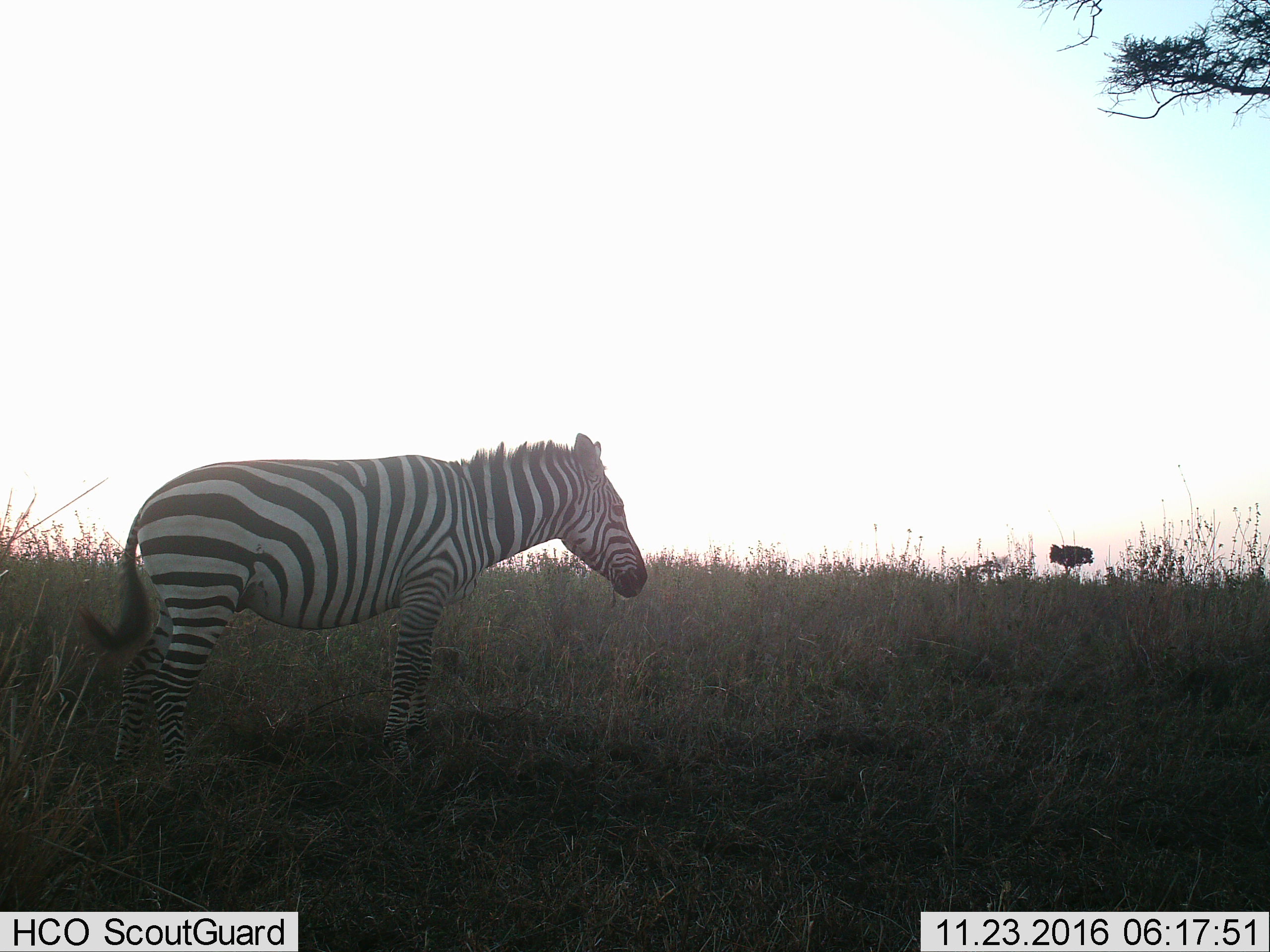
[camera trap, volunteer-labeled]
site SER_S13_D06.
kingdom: Animalia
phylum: Chordata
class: Mammalia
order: Perissodactyla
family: Equidae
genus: Equus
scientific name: Equus quagga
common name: plains zebra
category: zebraplains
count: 1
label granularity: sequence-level